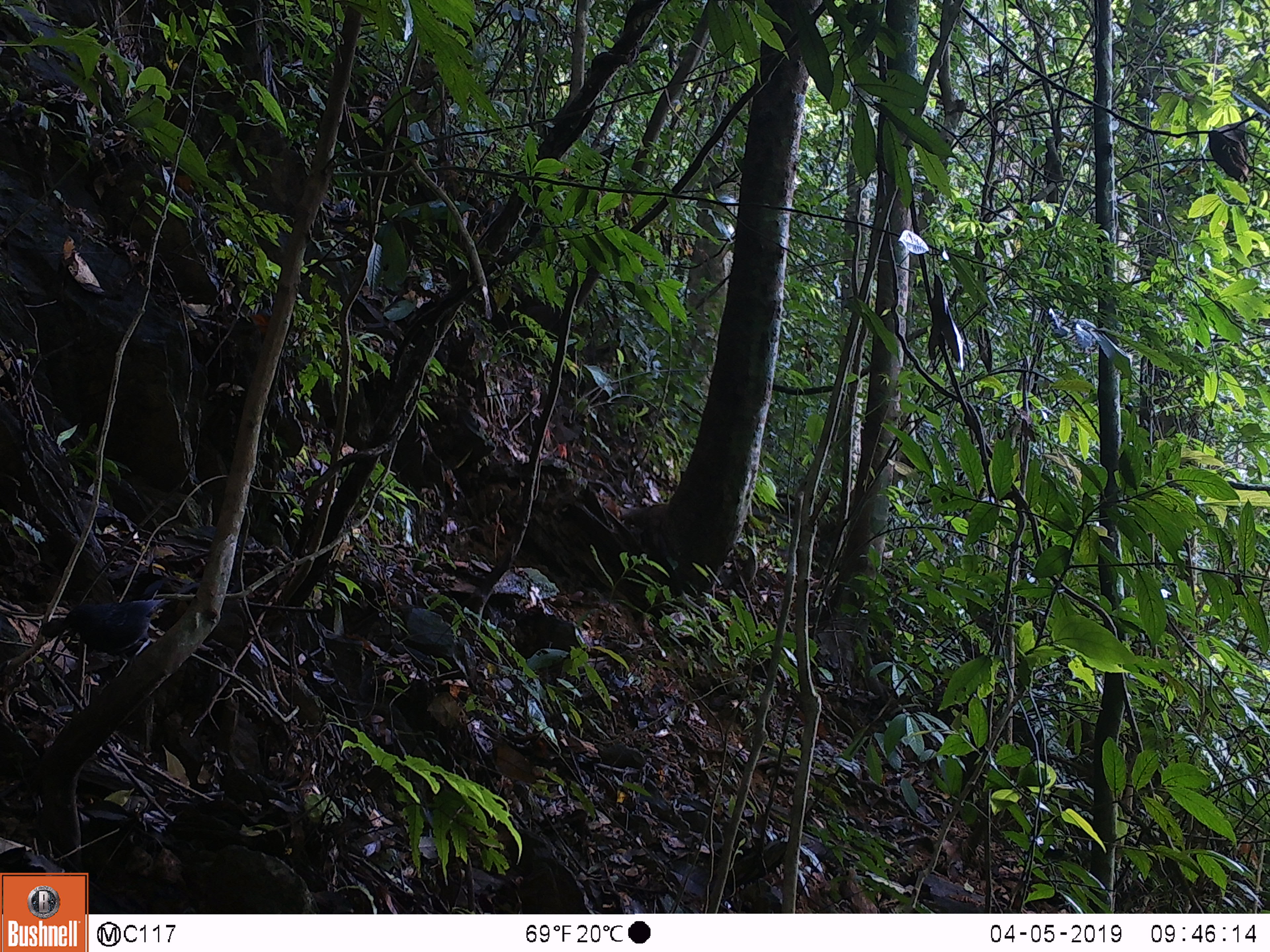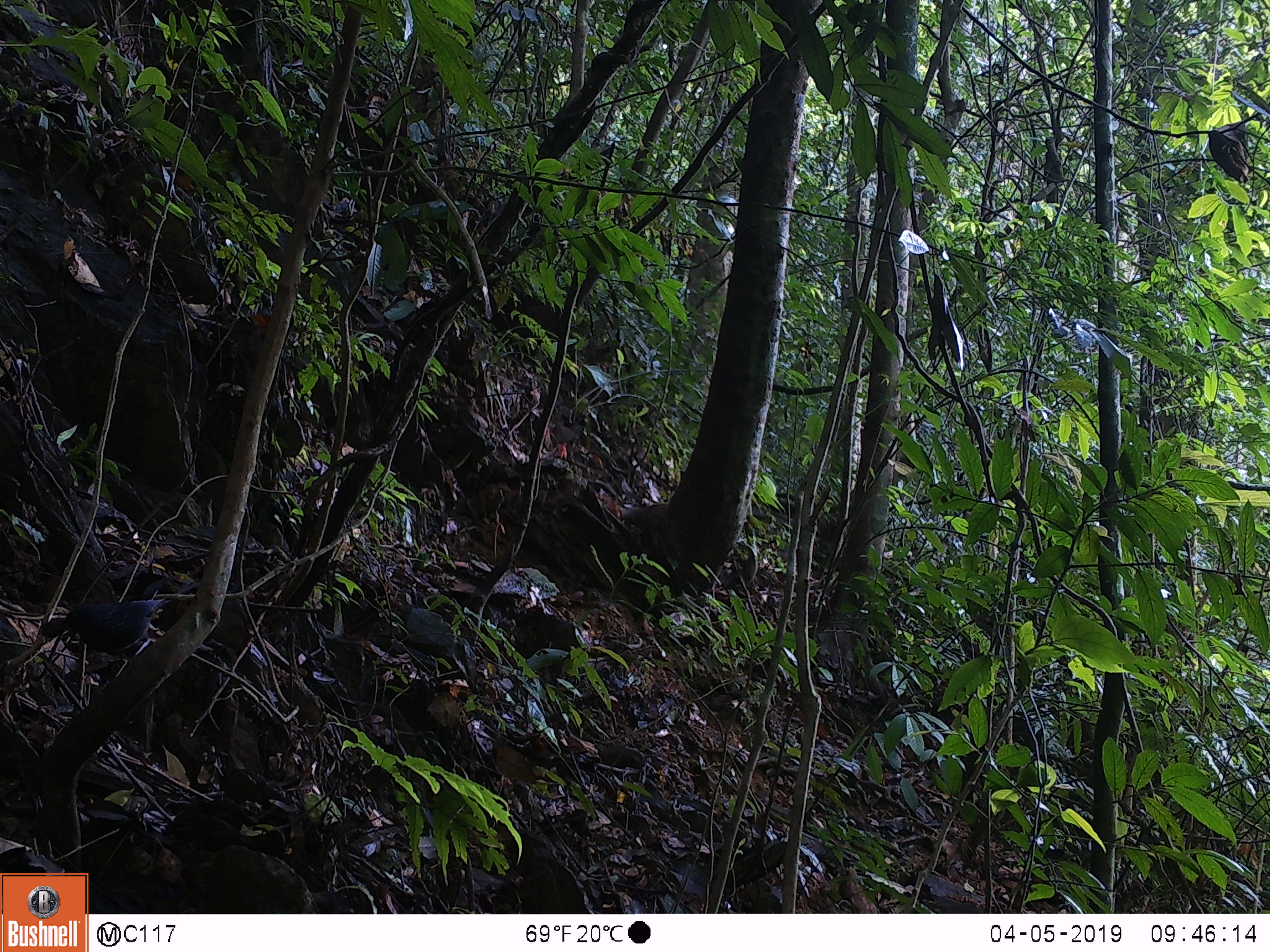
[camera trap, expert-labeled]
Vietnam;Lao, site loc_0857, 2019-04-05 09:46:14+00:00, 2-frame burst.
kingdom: Animalia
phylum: Chordata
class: Aves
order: Passeriformes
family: Muscicapidae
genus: Myophonus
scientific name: Myophonus caeruleus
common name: blue whistling thrush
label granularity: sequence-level